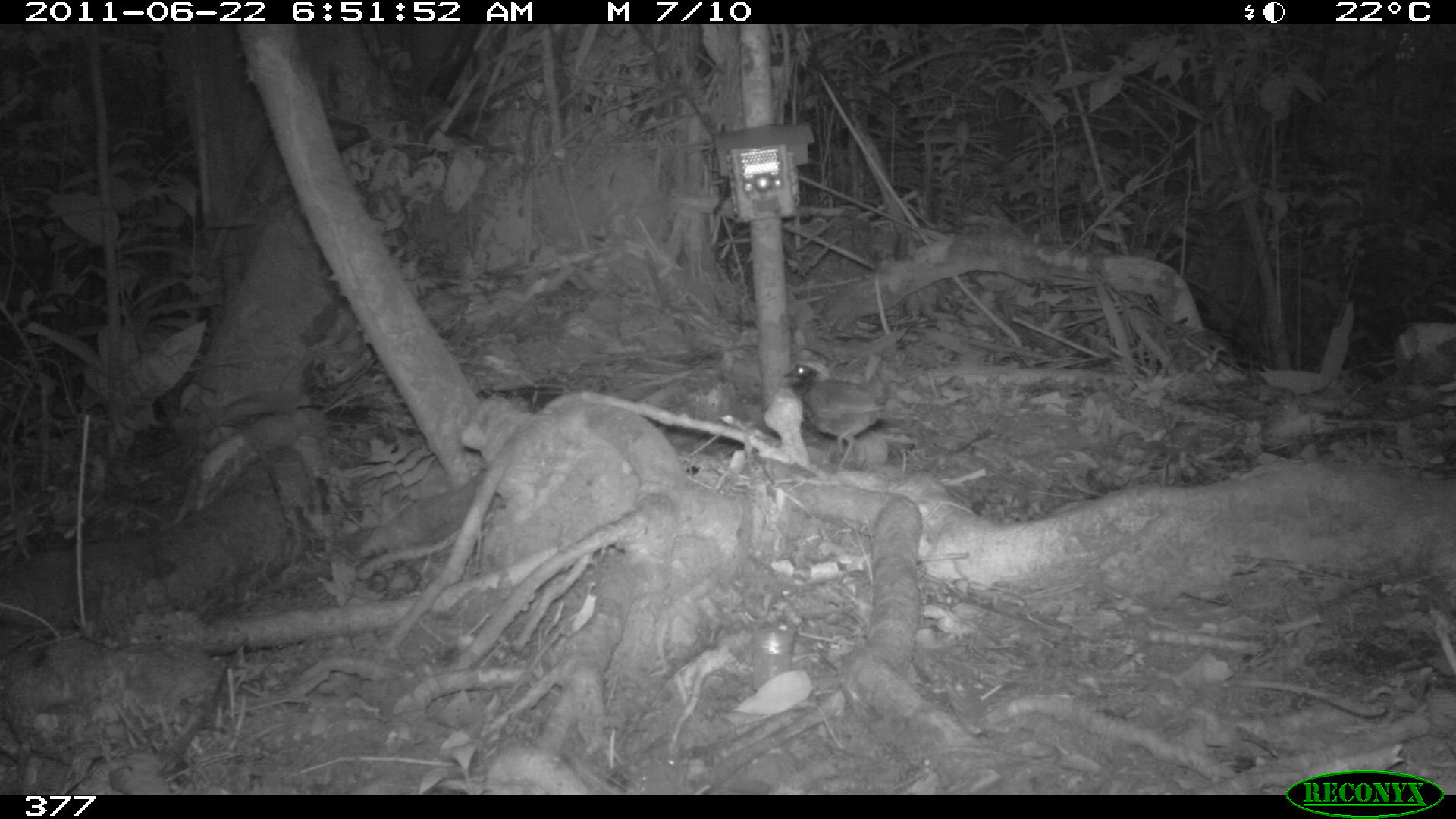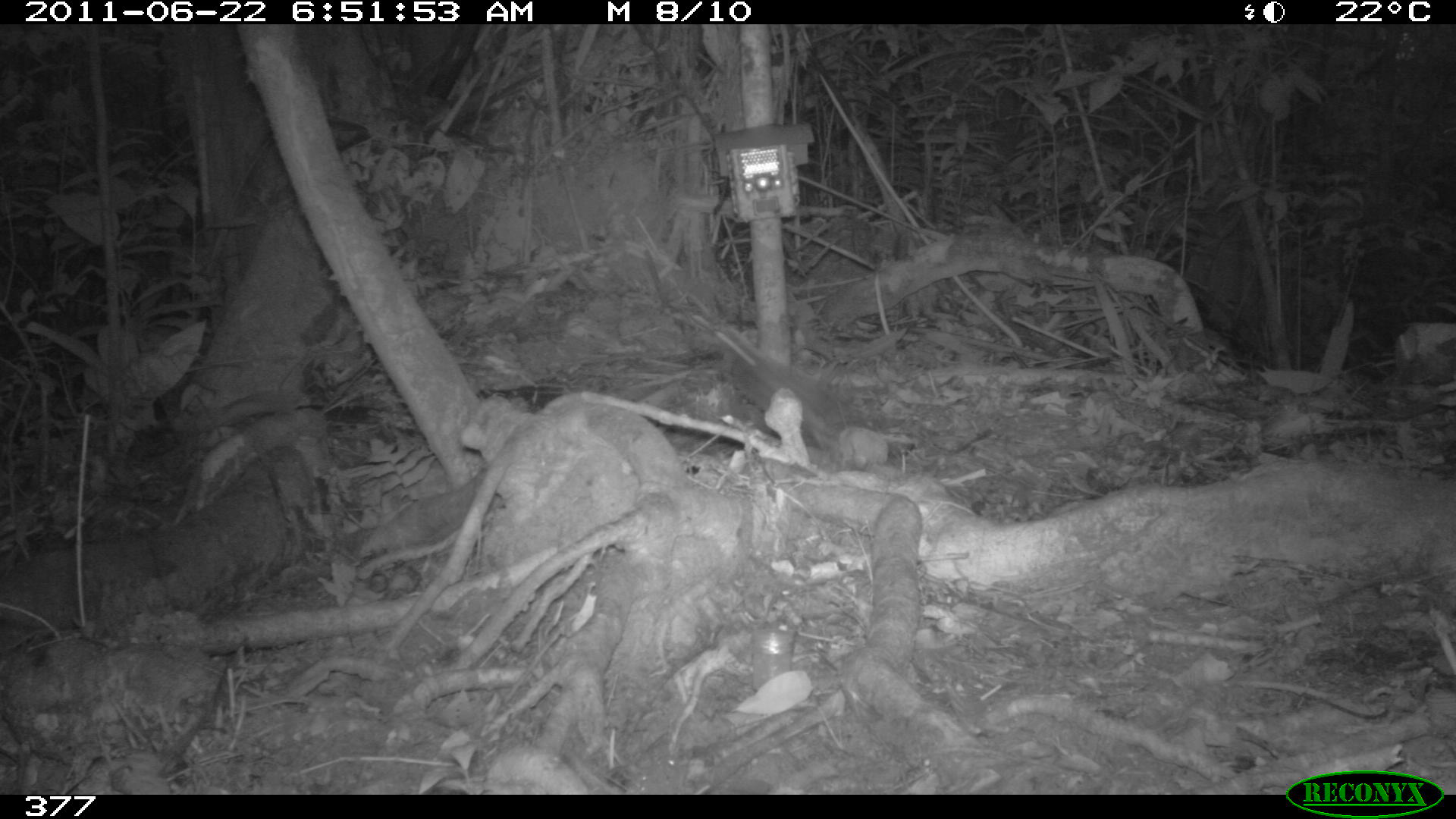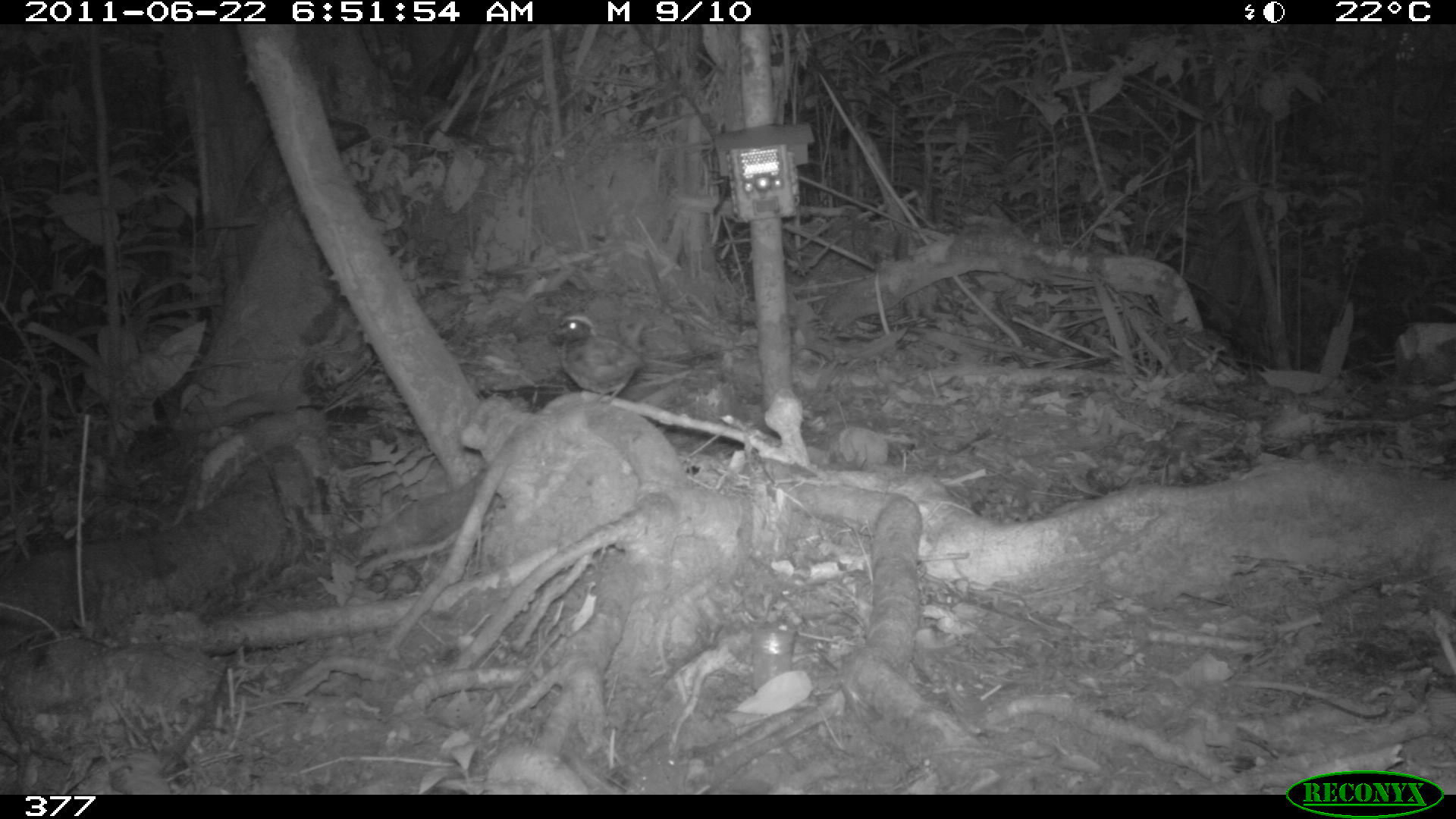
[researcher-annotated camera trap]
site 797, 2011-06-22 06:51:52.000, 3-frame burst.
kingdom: Animalia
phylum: Chordata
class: Aves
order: Passeriformes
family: Formicariidae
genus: Formicarius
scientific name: Formicarius analis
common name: black-faced antthrush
Formicarius analis (black-faced antthrush).